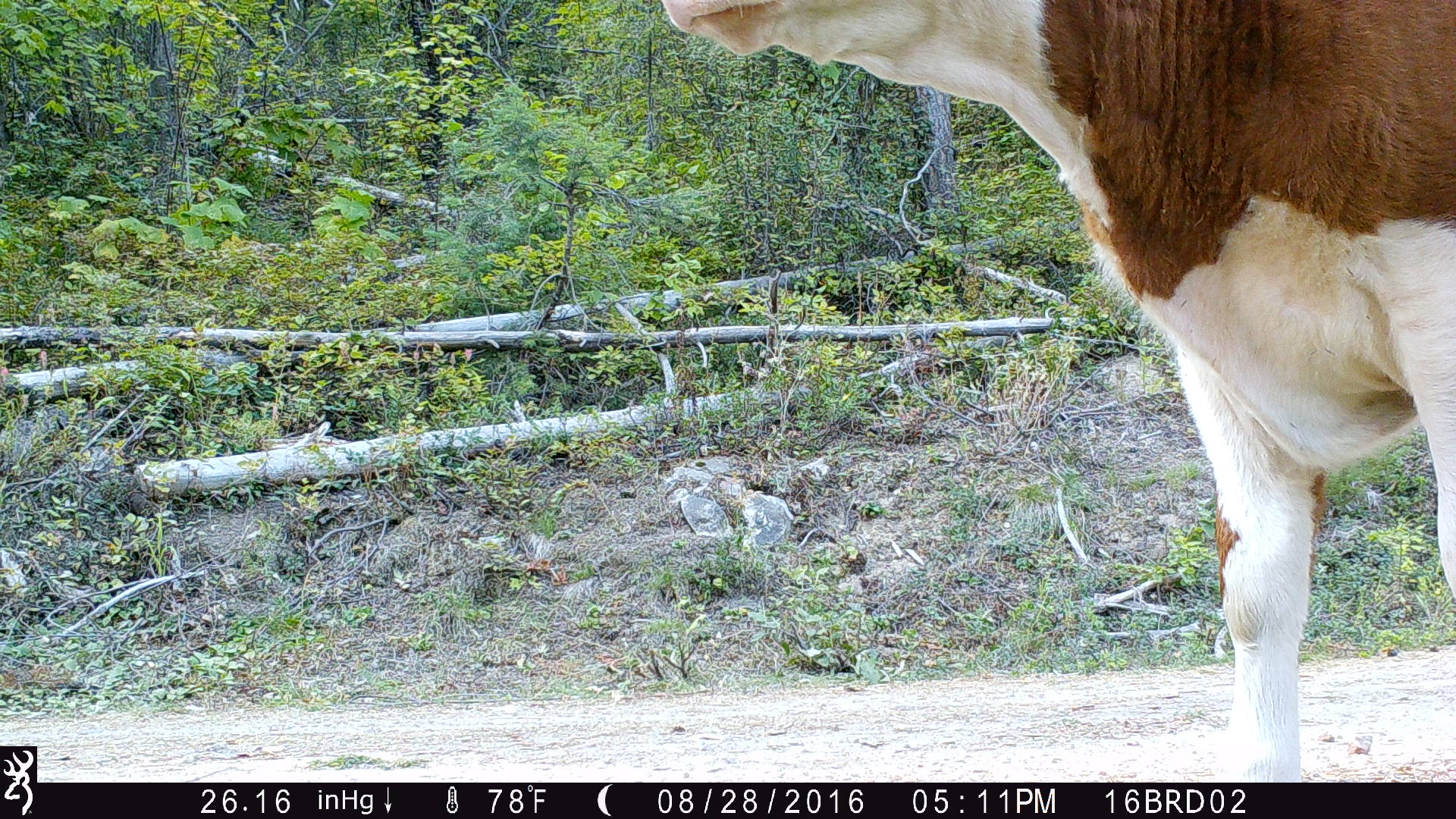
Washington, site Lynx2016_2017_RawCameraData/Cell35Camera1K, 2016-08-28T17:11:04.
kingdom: Animalia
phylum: Chordata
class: Mammalia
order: Artiodactyla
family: Bovidae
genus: Bos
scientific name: Bos taurus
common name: domestic cattle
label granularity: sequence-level